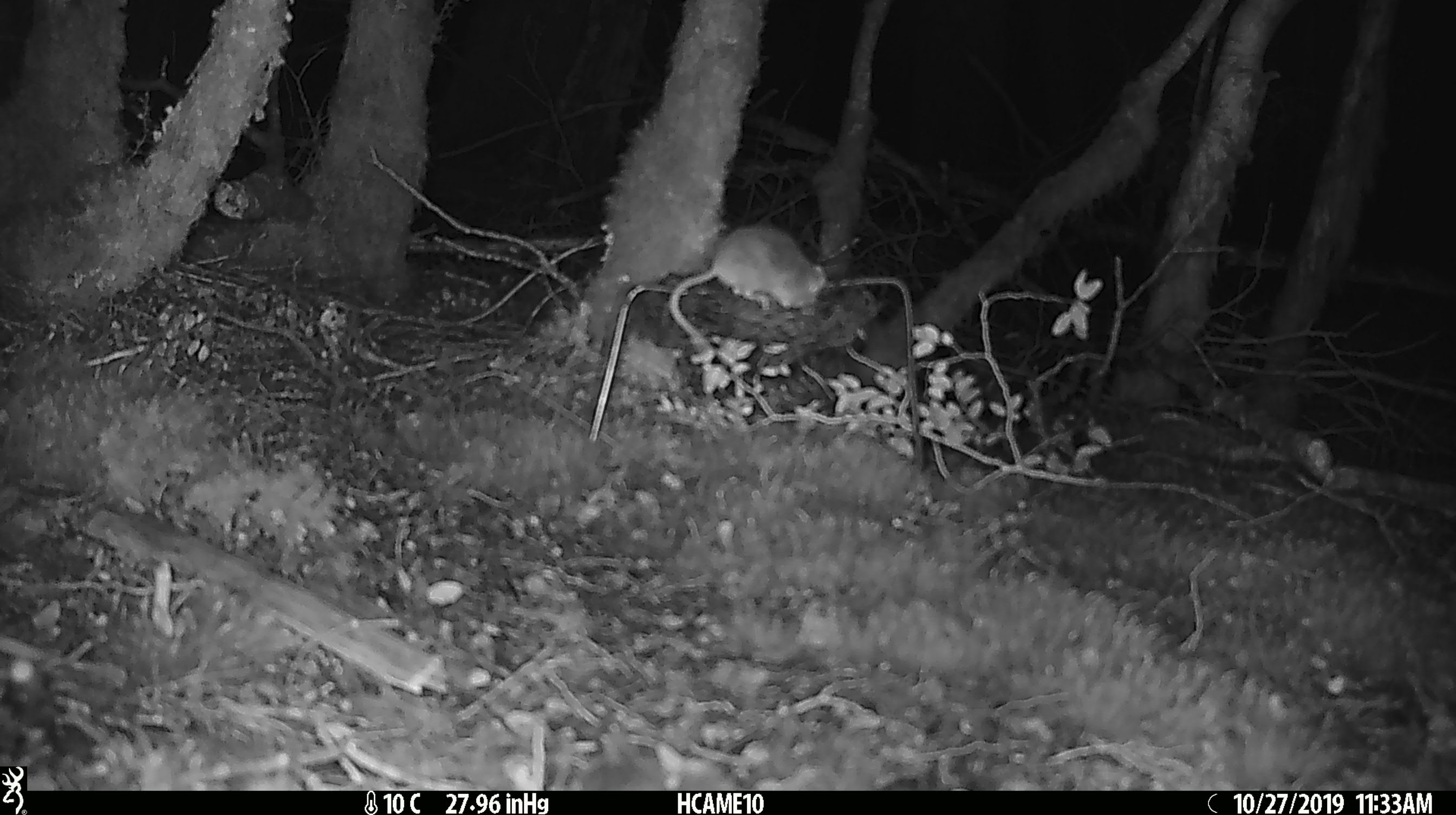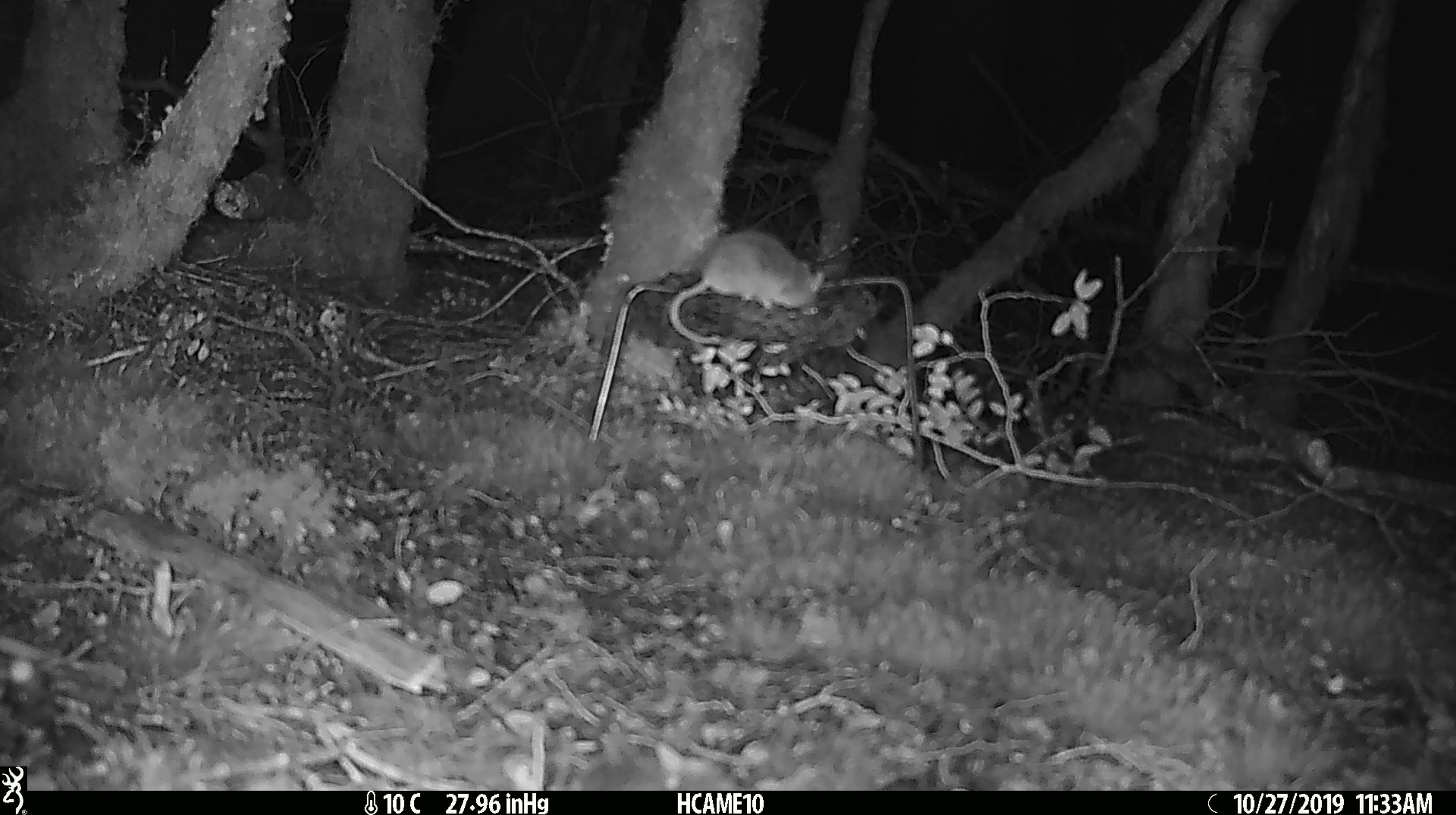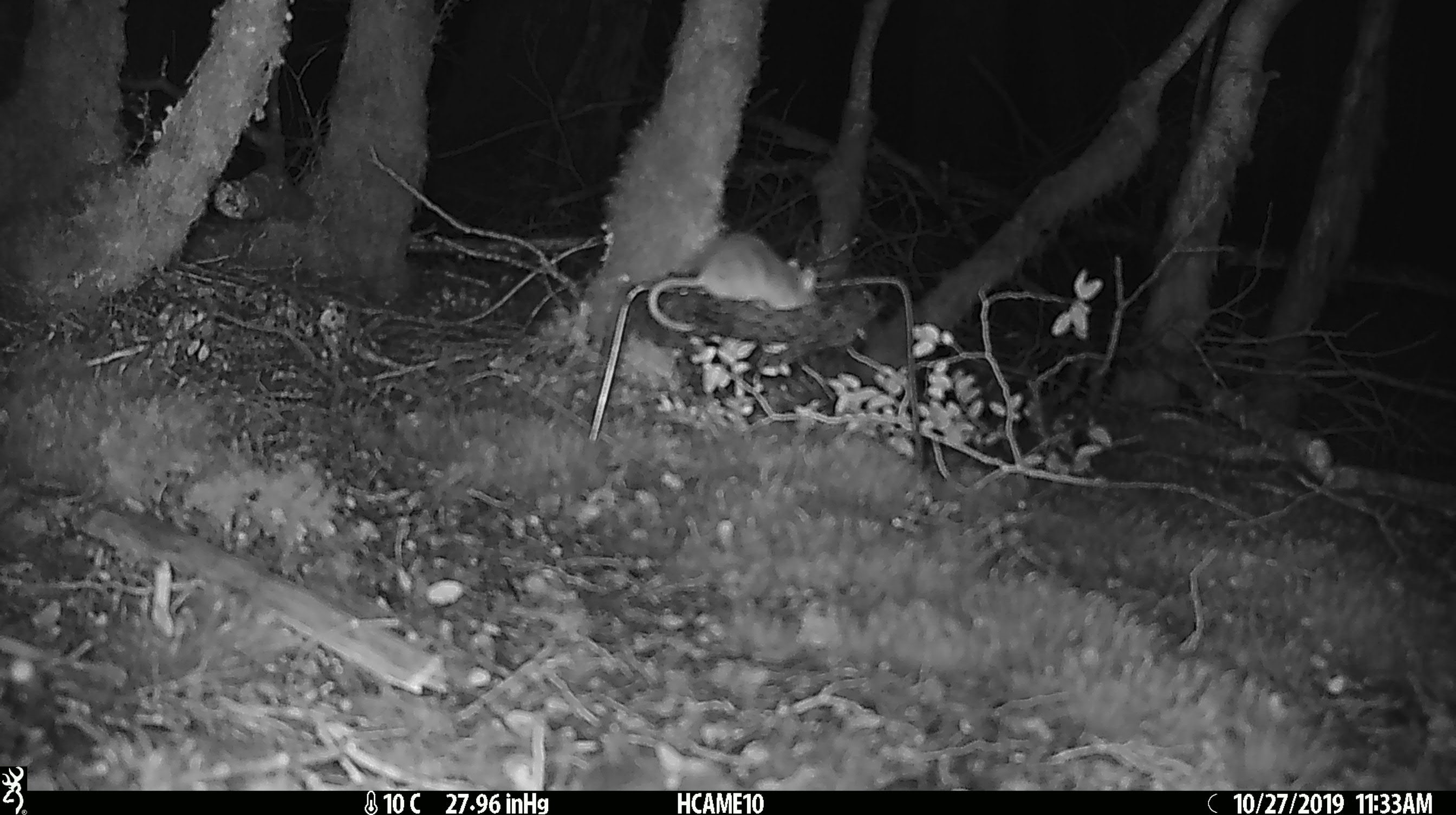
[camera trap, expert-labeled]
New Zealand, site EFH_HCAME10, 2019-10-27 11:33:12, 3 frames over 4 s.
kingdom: Animalia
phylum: Chordata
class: Mammalia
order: Rodentia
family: Muridae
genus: Mus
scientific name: Mus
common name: mouse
Mouse (Mus).